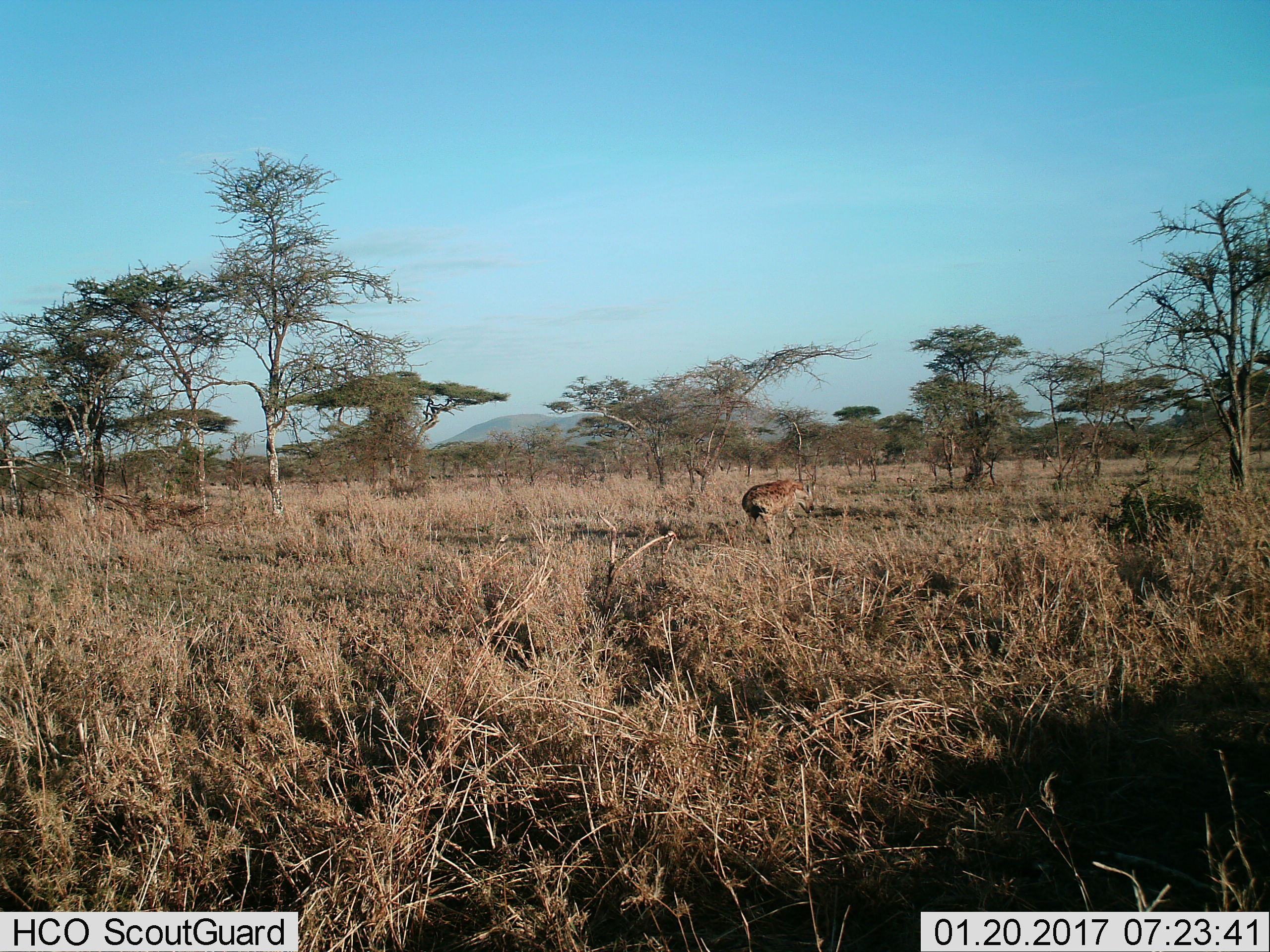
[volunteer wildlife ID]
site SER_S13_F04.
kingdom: Animalia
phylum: Chordata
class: Mammalia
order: Carnivora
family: Hyaenidae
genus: Crocuta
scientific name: Crocuta crocuta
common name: spotted hyena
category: hyenaspotted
Hyenaspotted (spotted hyena) (Crocuta crocuta), count 1. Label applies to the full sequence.